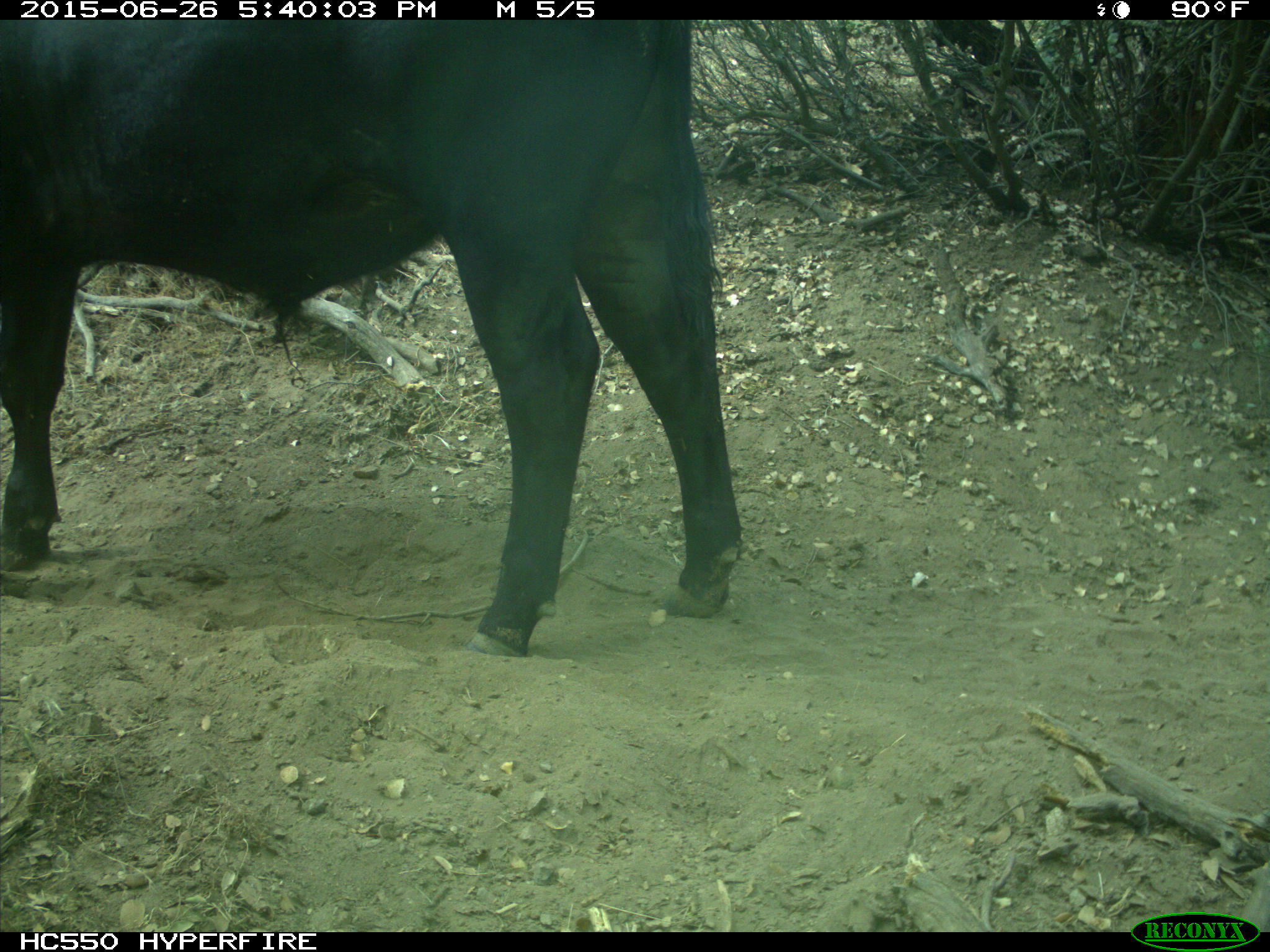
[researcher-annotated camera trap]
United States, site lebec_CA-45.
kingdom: Animalia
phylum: Chordata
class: Mammalia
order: Artiodactyla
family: Bovidae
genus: Bos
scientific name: Bos taurus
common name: domestic cow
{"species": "Bos taurus (domestic cow)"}